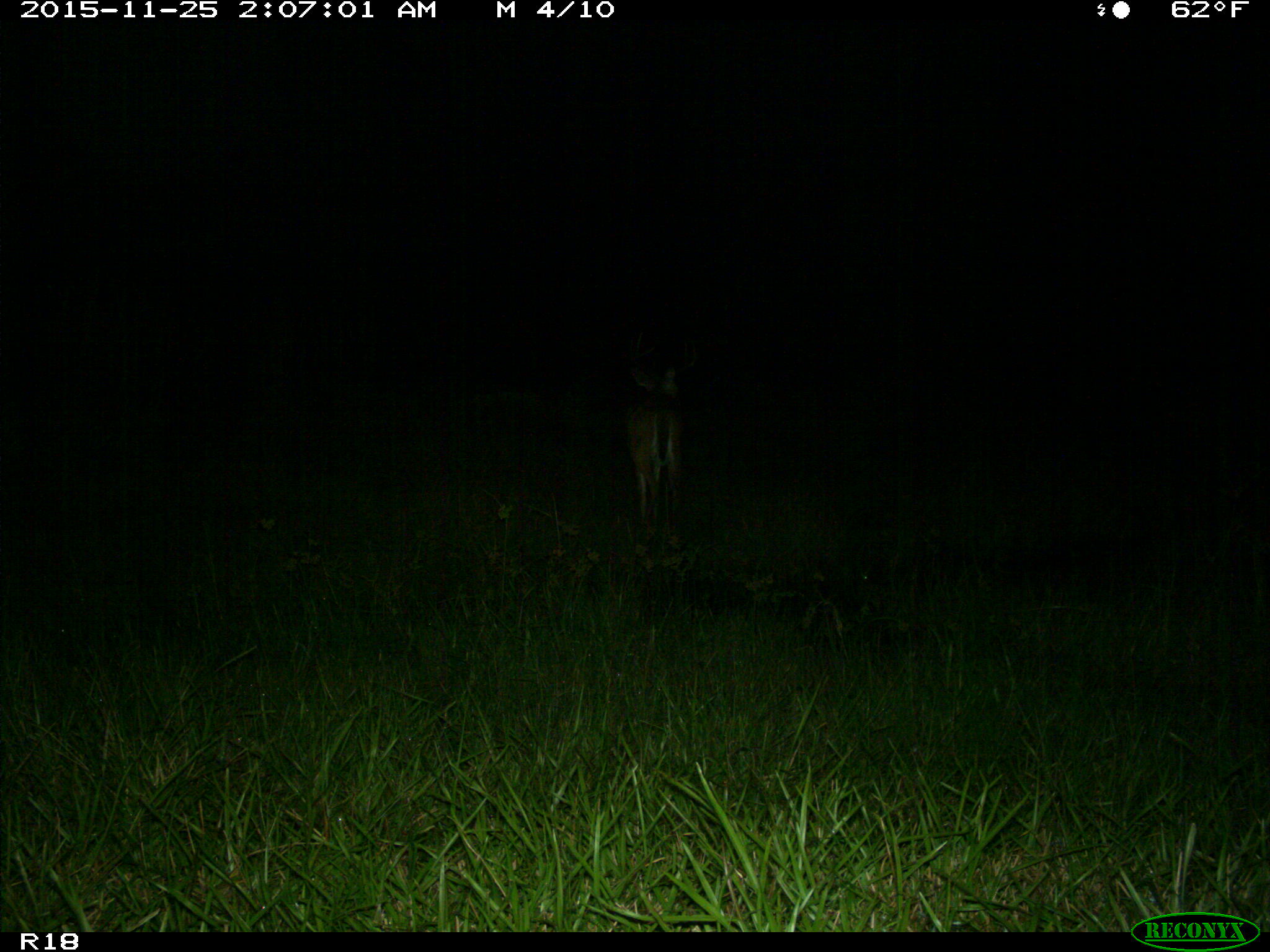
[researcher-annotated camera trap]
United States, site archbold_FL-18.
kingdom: Animalia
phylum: Chordata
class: Mammalia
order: Artiodactyla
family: Cervidae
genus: Odocoileus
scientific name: Odocoileus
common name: deer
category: unidentified deer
Unidentified deer (deer) (Odocoileus).